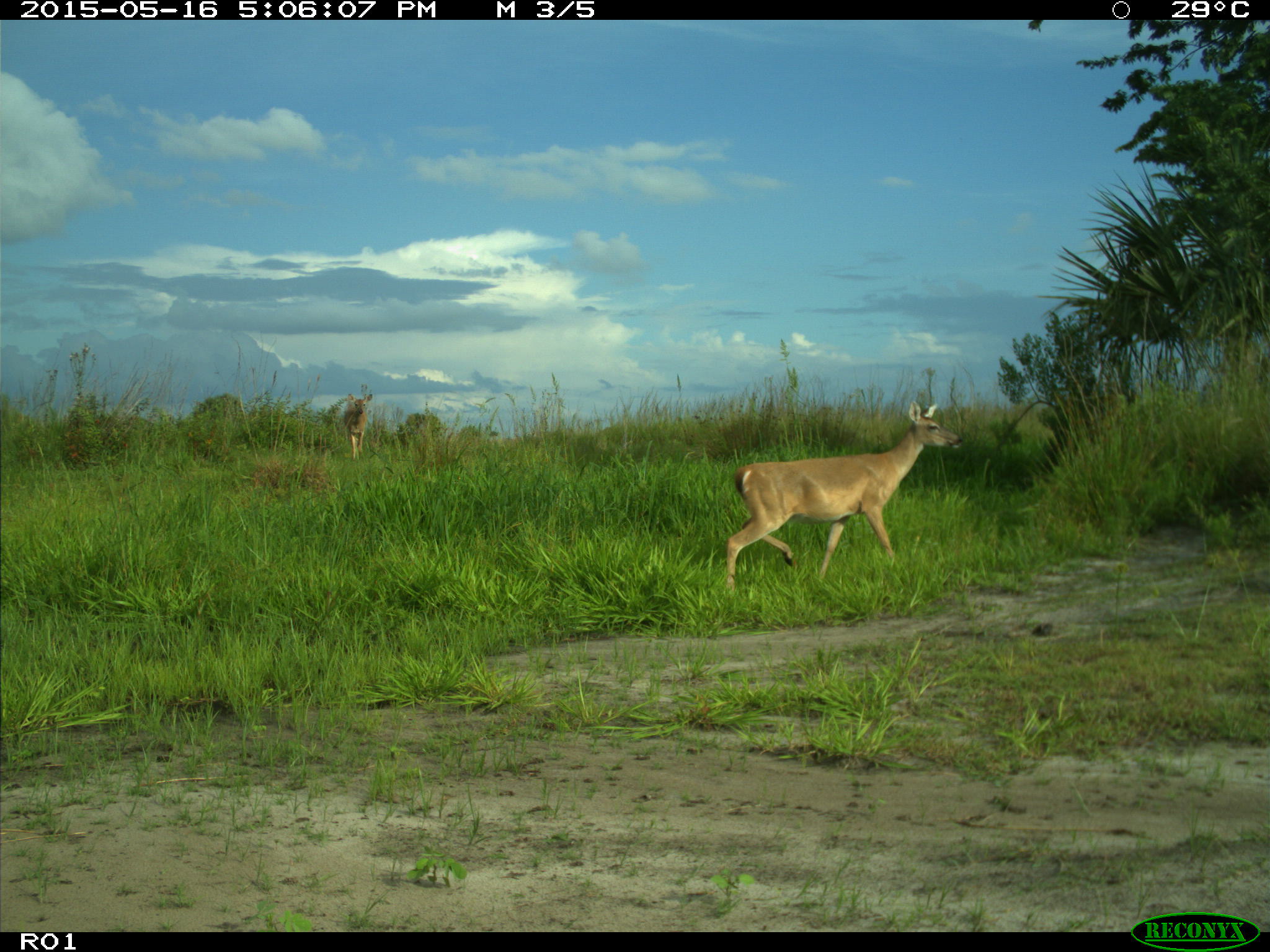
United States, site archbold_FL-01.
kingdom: Animalia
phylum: Chordata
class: Mammalia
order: Artiodactyla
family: Cervidae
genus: Odocoileus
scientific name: Odocoileus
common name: deer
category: unidentified deer